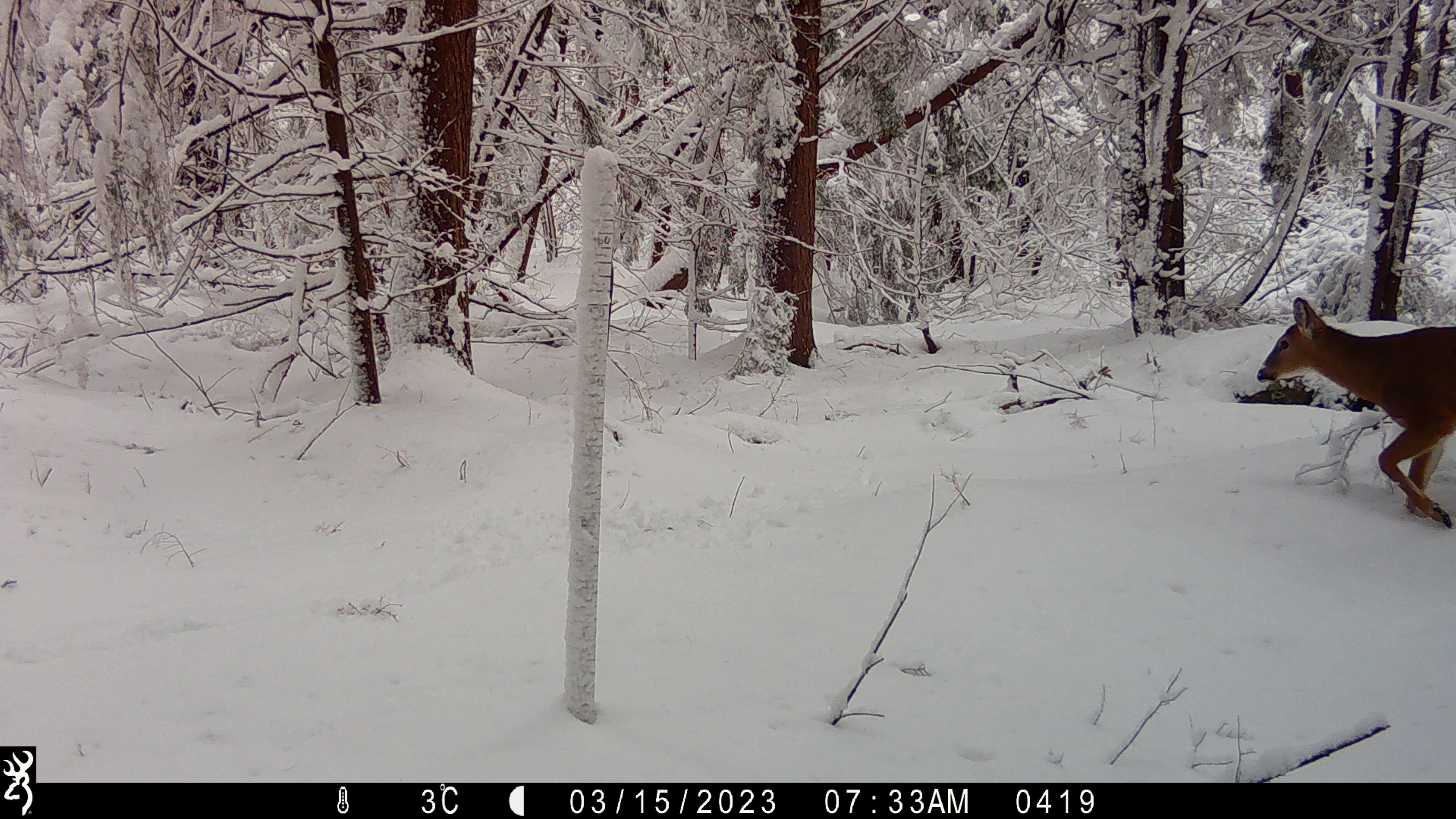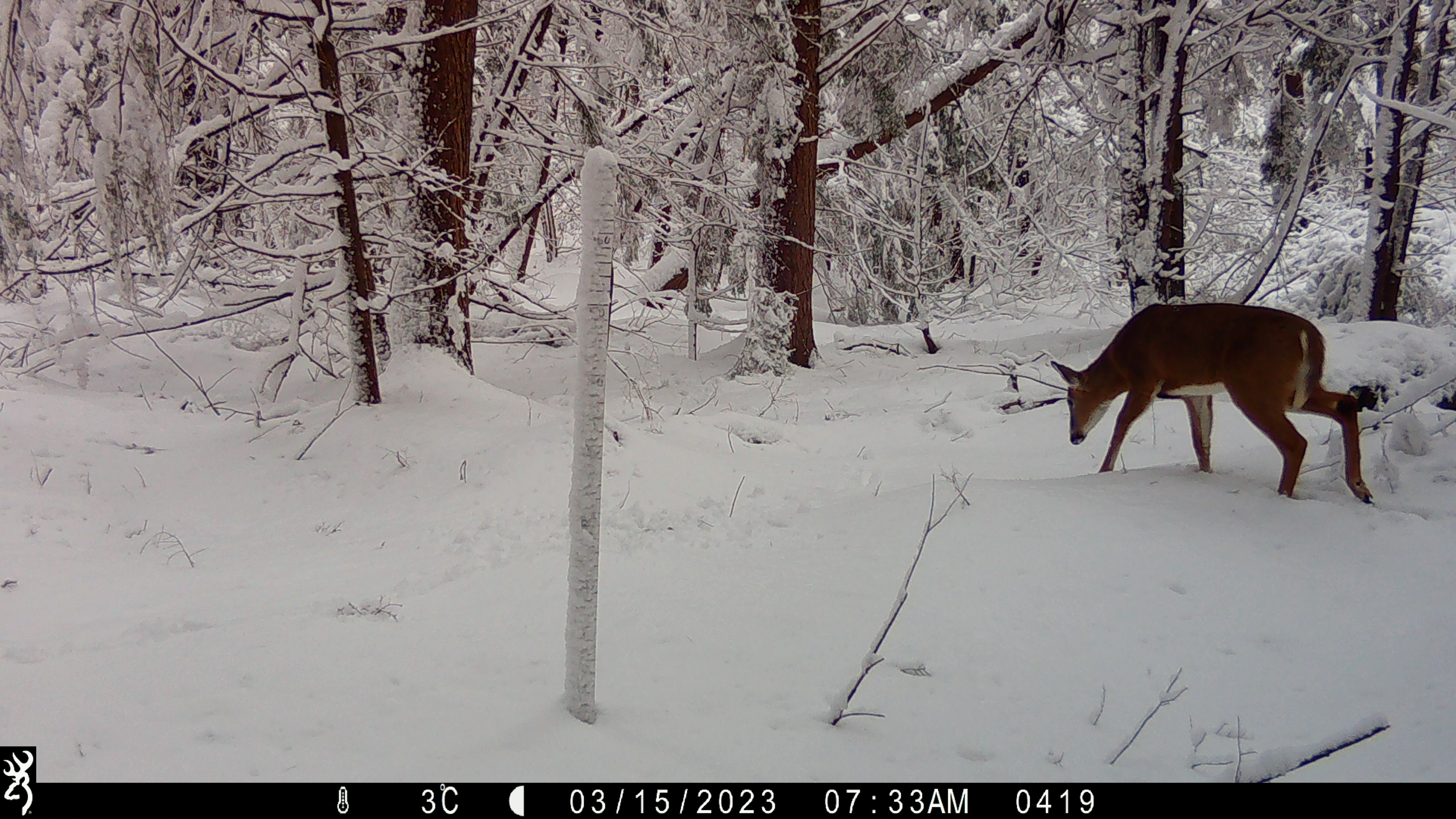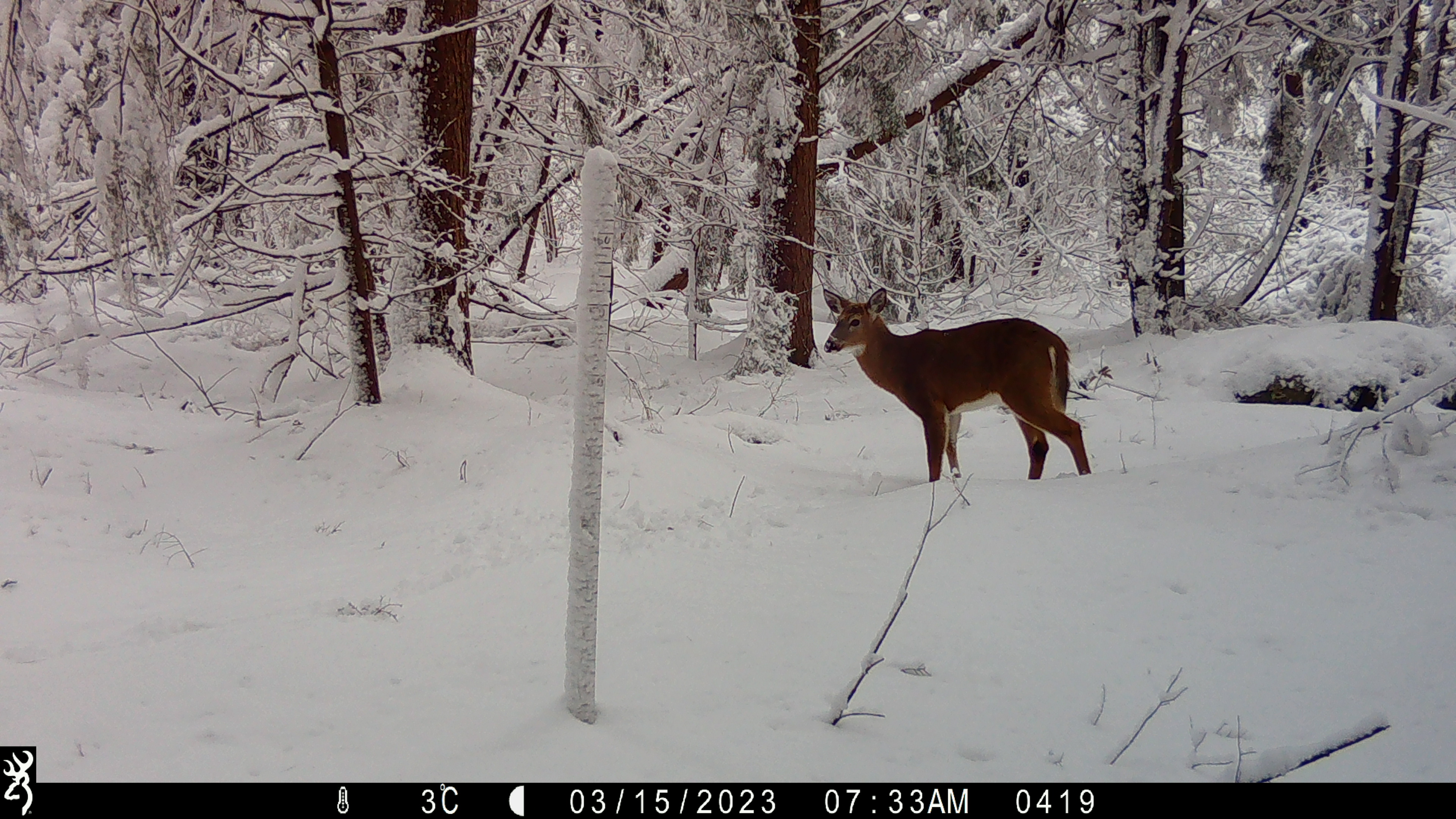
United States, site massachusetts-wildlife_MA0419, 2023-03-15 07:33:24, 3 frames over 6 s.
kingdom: Animalia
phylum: Chordata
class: Mammalia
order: Artiodactyla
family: Cervidae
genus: Odocoileus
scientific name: Odocoileus virginianus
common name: white-tailed deer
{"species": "white-tailed deer (Odocoileus virginianus)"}